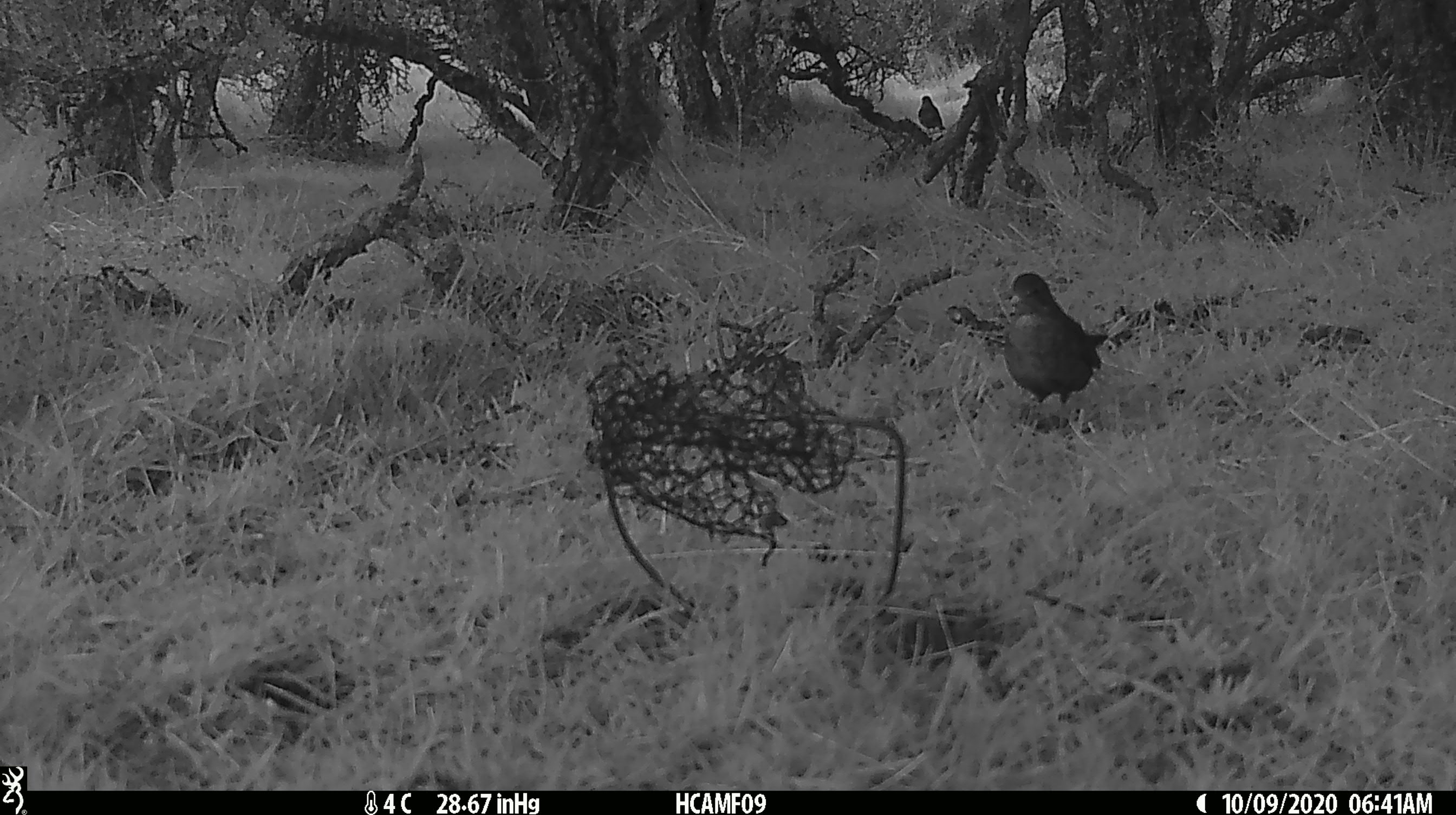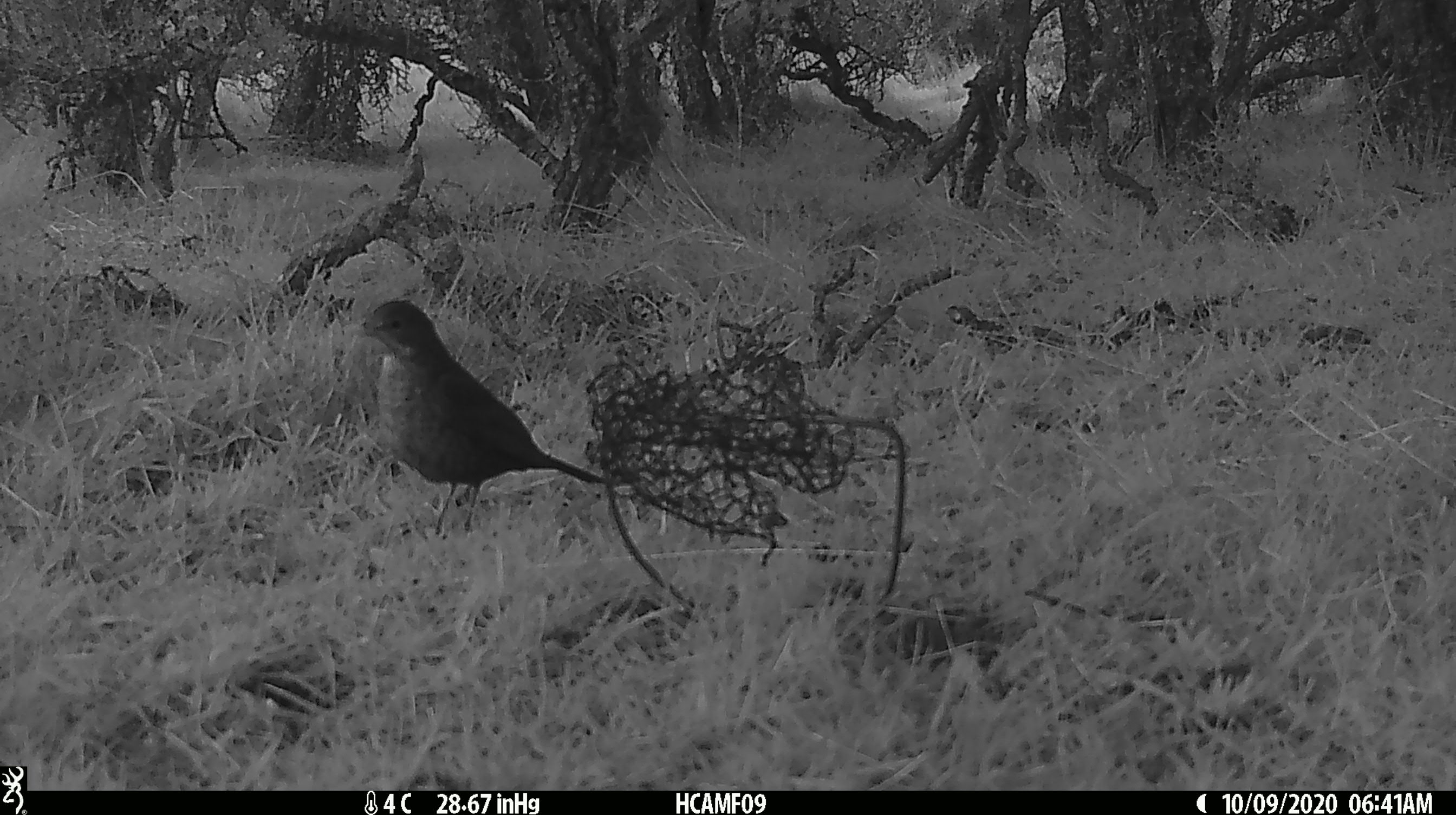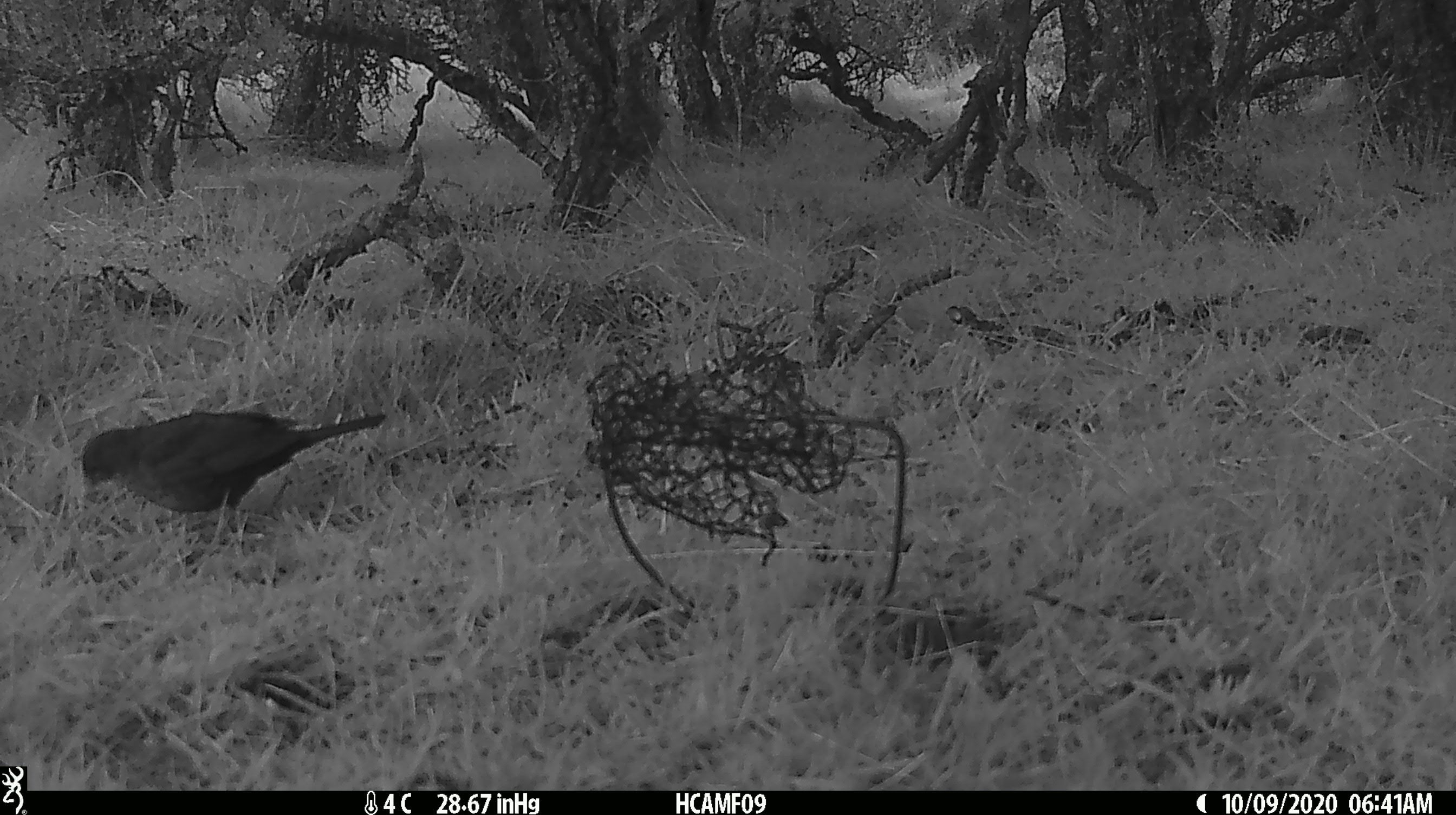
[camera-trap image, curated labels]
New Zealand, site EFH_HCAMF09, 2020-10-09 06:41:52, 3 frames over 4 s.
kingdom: Animalia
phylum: Chordata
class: Aves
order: Passeriformes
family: Turdidae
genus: Turdus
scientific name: Turdus merula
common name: eurasian blackbird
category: blackbird